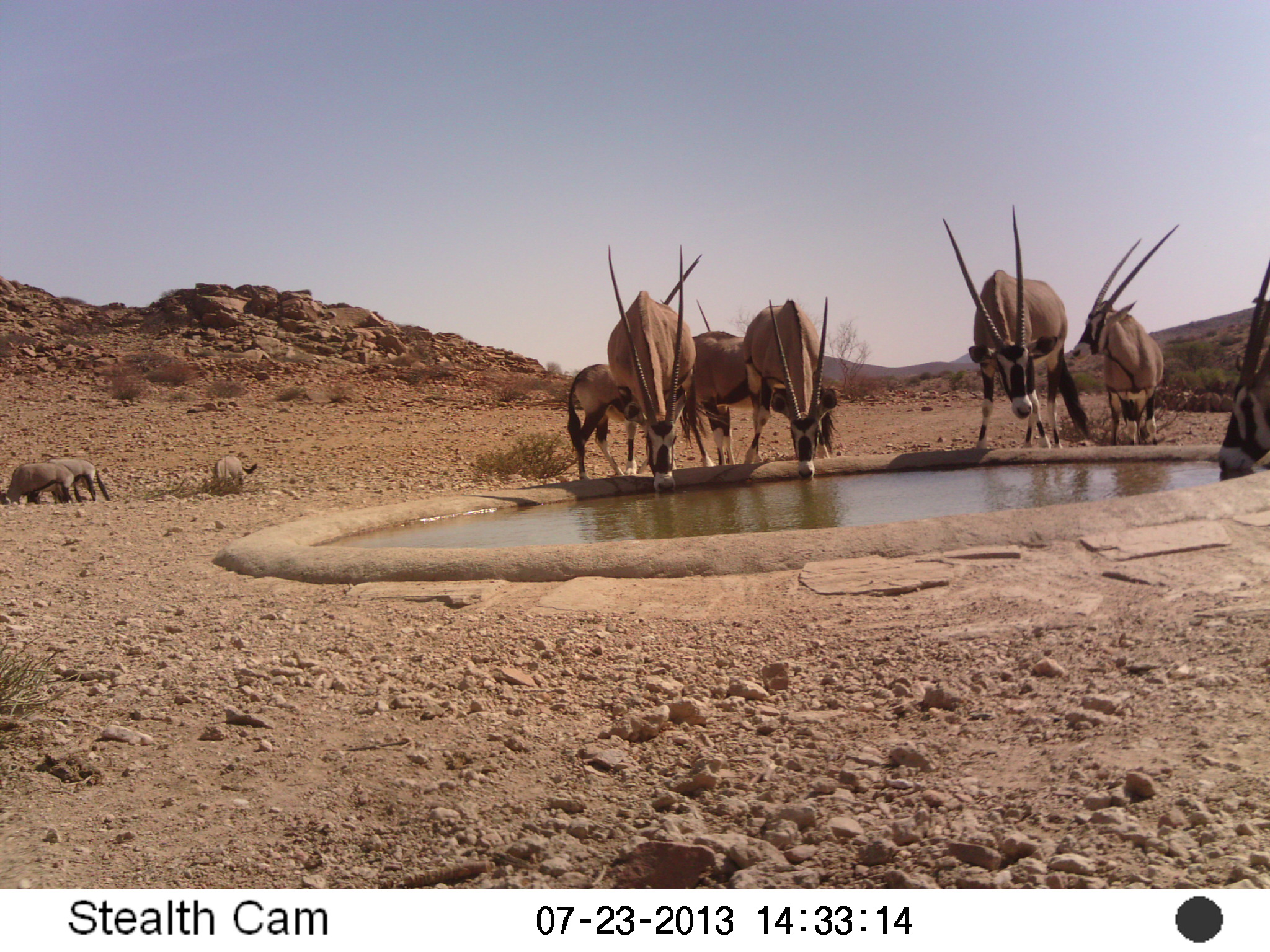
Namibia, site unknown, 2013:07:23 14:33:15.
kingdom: Animalia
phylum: Chordata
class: Mammalia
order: Artiodactyla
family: Bovidae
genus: Oryx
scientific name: Oryx gazella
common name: gemsbok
Oryx gazella (gemsbok).